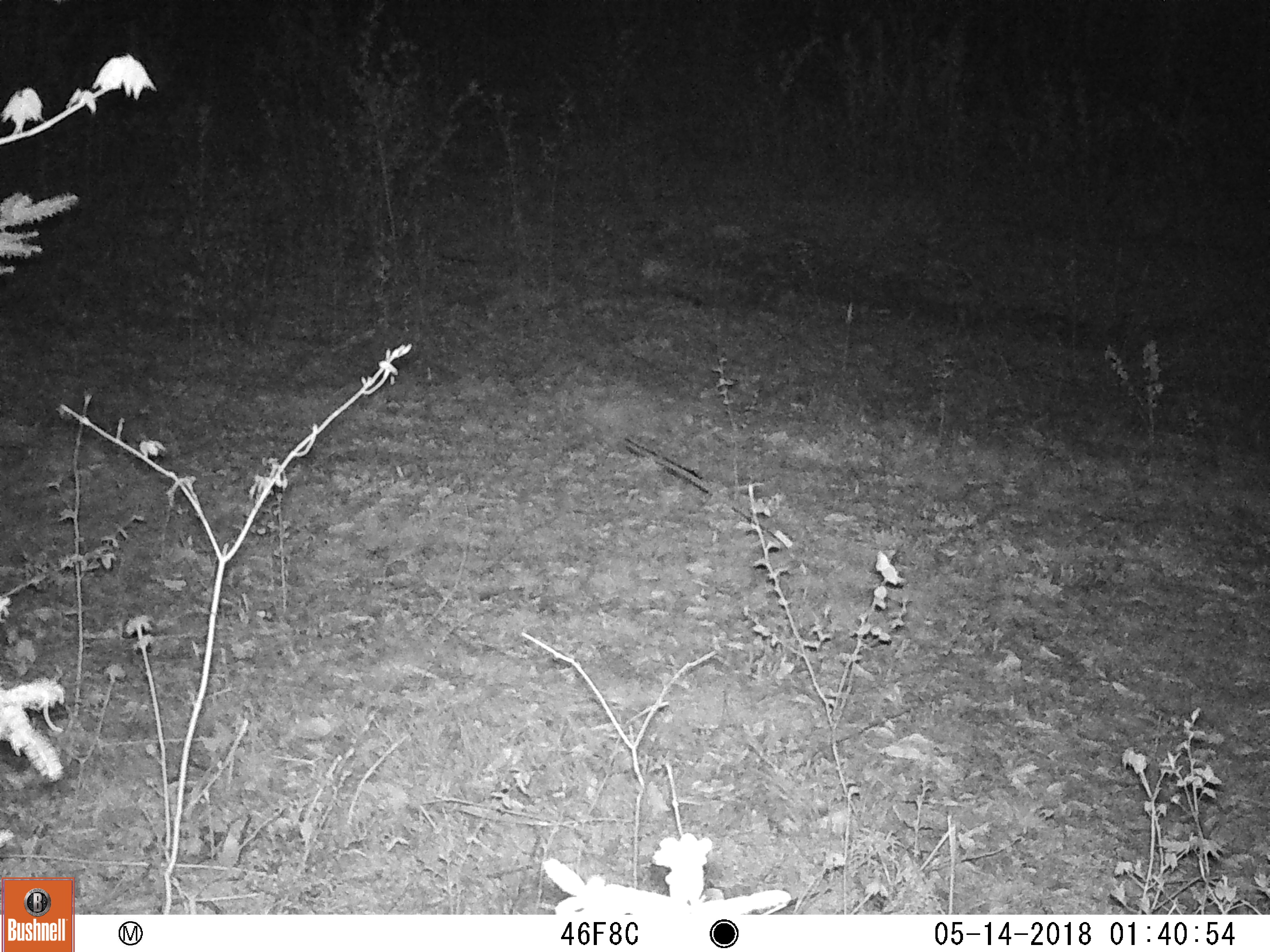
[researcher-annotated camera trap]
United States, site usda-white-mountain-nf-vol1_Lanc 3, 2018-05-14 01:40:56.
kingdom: Animalia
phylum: Chordata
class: Mammalia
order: Carnivora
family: Canidae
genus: Canis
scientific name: Canis latrans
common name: coyote